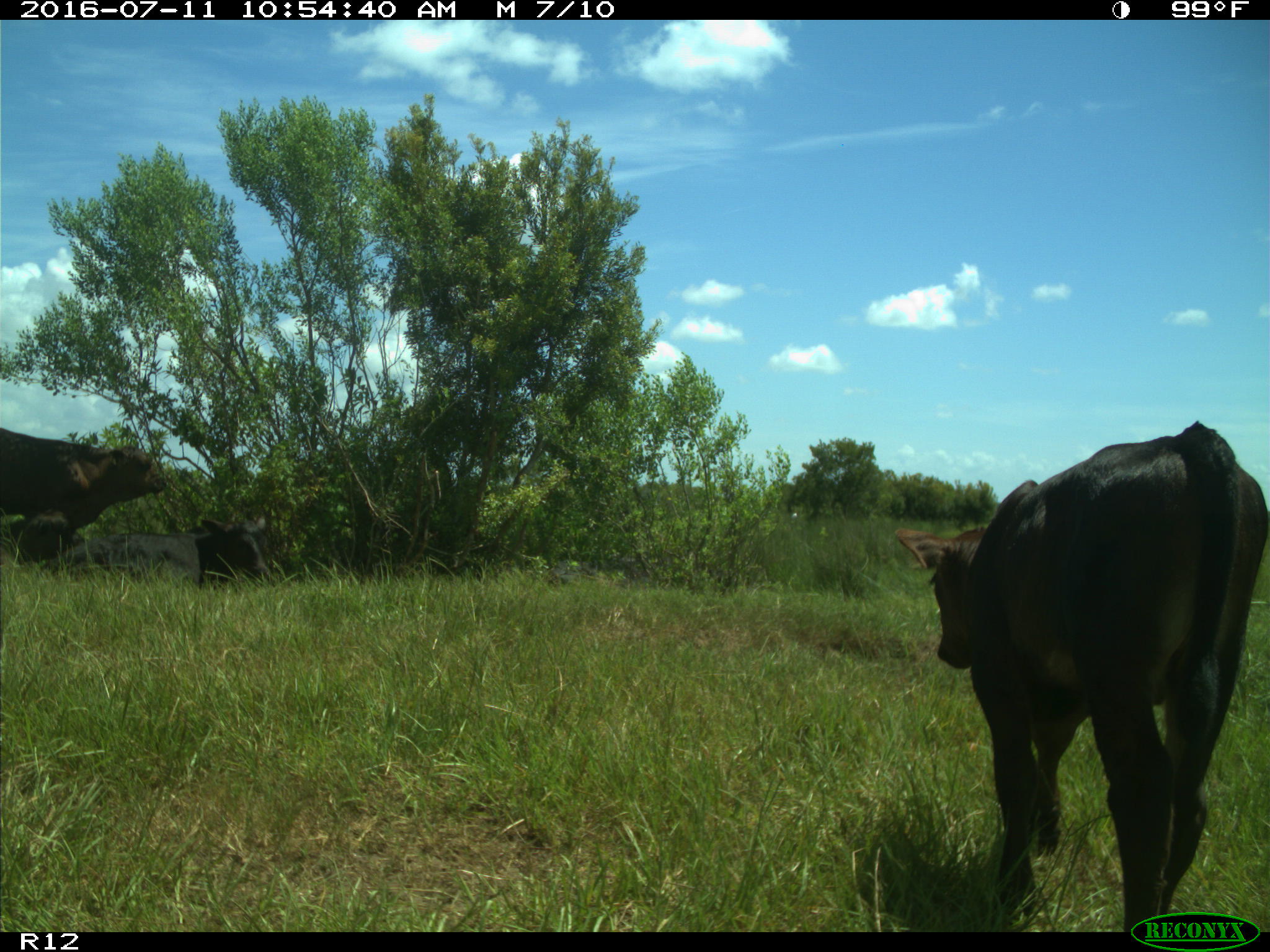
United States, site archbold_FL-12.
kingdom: Animalia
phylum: Chordata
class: Mammalia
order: Artiodactyla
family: Bovidae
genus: Bos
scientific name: Bos taurus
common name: domestic cow